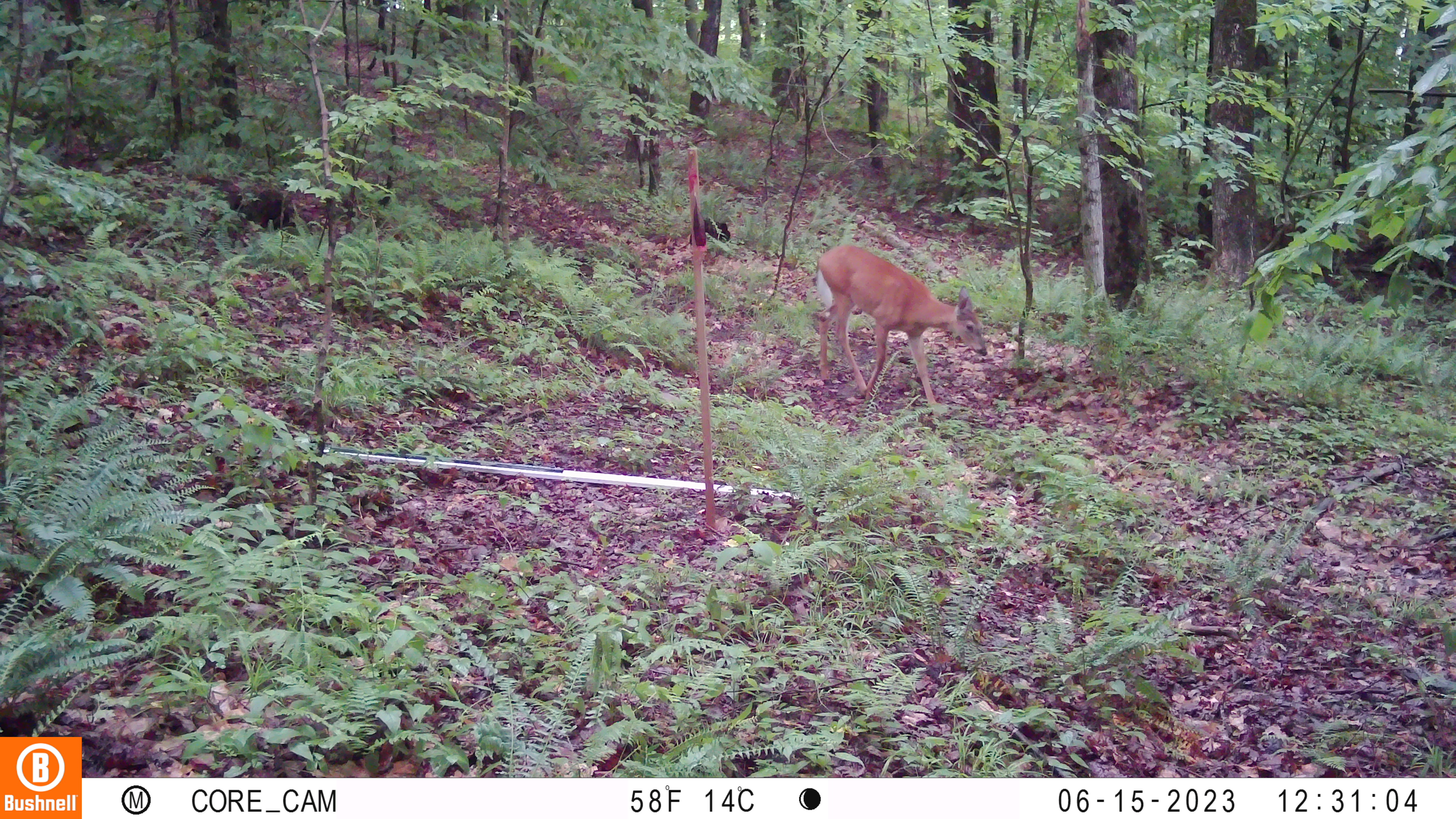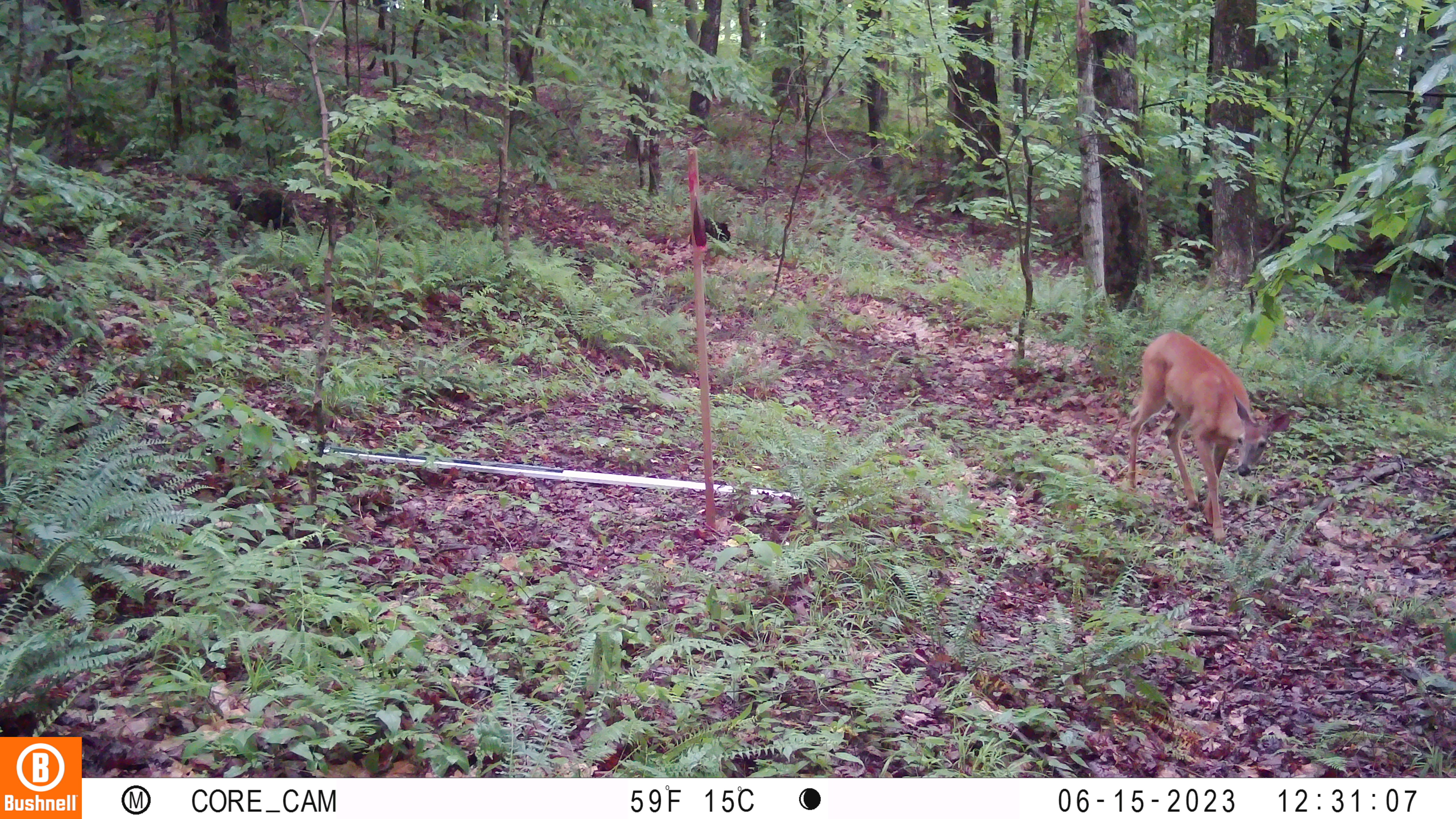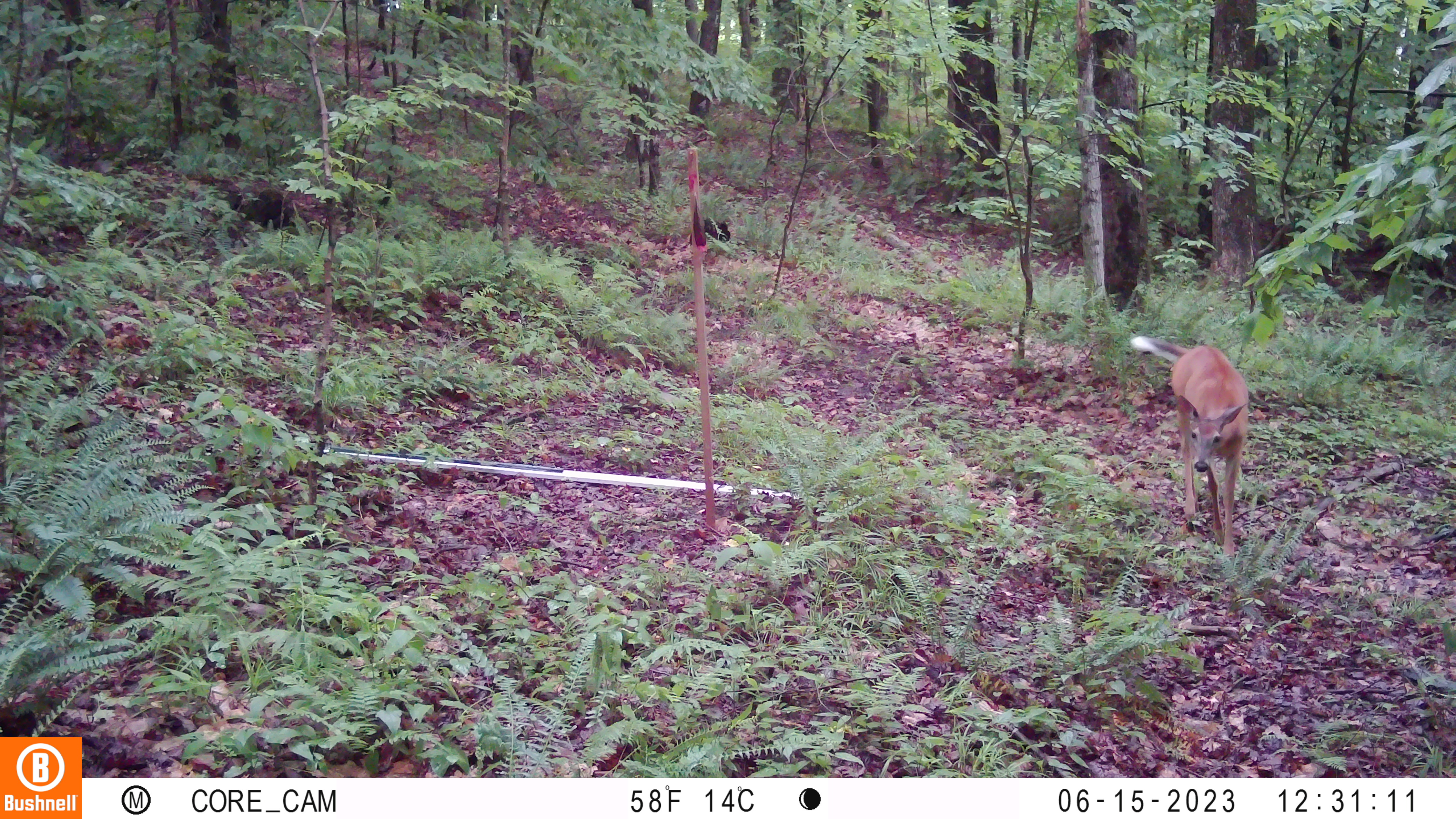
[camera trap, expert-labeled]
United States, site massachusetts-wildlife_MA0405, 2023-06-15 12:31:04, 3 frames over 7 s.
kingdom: Animalia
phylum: Chordata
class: Mammalia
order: Artiodactyla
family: Cervidae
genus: Odocoileus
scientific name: Odocoileus virginianus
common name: white-tailed deer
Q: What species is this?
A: White-tailed deer (Odocoileus virginianus).